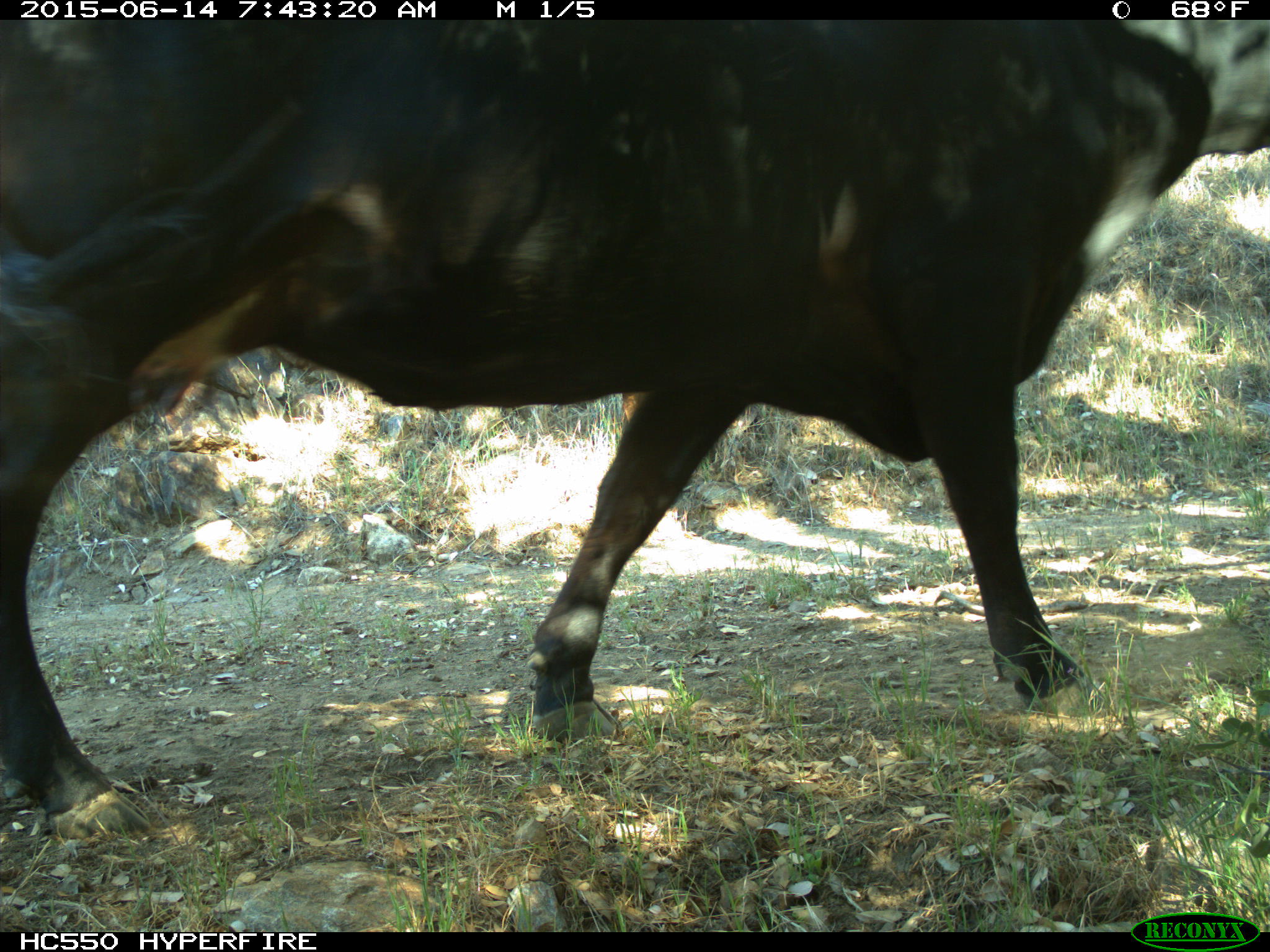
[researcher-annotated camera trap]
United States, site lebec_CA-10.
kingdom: Animalia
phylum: Chordata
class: Mammalia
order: Artiodactyla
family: Bovidae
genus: Bos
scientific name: Bos taurus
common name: domestic cow